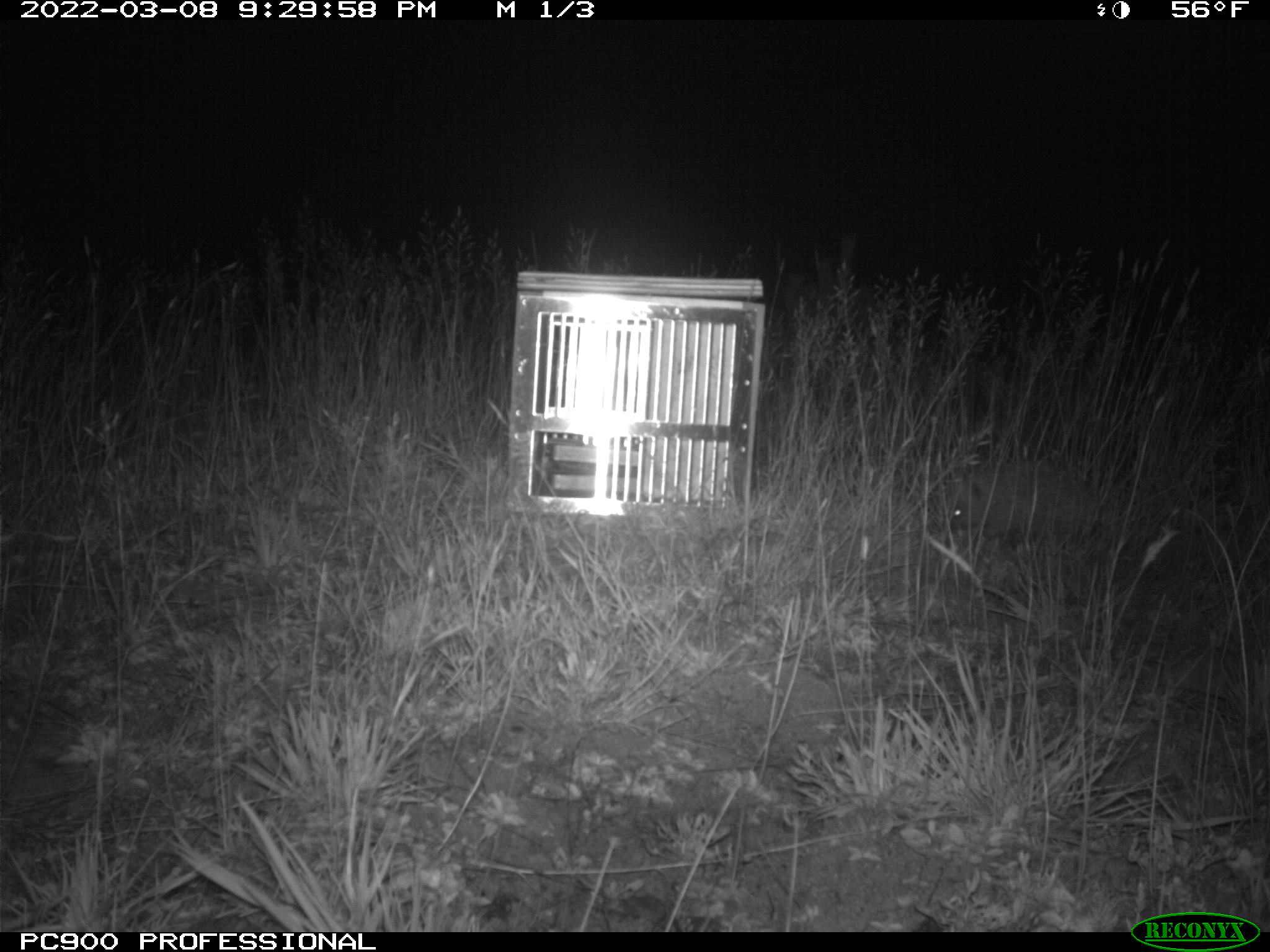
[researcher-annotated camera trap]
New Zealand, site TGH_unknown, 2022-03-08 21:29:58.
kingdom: Animalia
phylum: Chordata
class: Mammalia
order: Eulipotyphla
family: Erinaceidae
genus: Erinaceus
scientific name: Erinaceus europaeus europaeus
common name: european hedgehog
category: hedgehog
Hedgehog (european hedgehog) (Erinaceus europaeus europaeus).